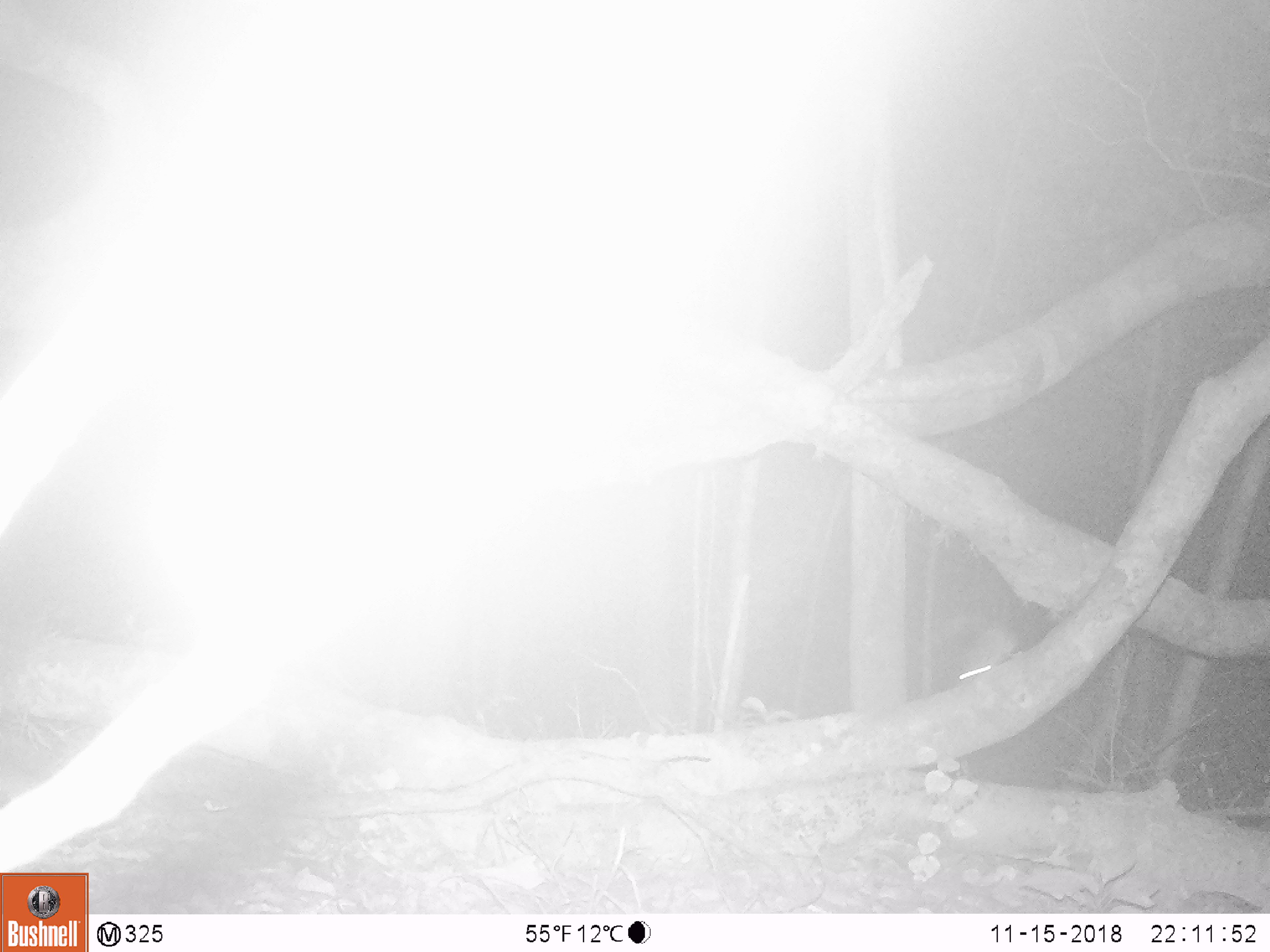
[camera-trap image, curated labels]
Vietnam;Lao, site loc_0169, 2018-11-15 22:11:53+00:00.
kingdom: Animalia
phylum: Chordata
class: Mammalia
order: Rodentia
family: Muridae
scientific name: Muridae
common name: old-world mice and rats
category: unidentified murid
Unidentified murid (old-world mice and rats) (Muridae). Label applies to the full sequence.